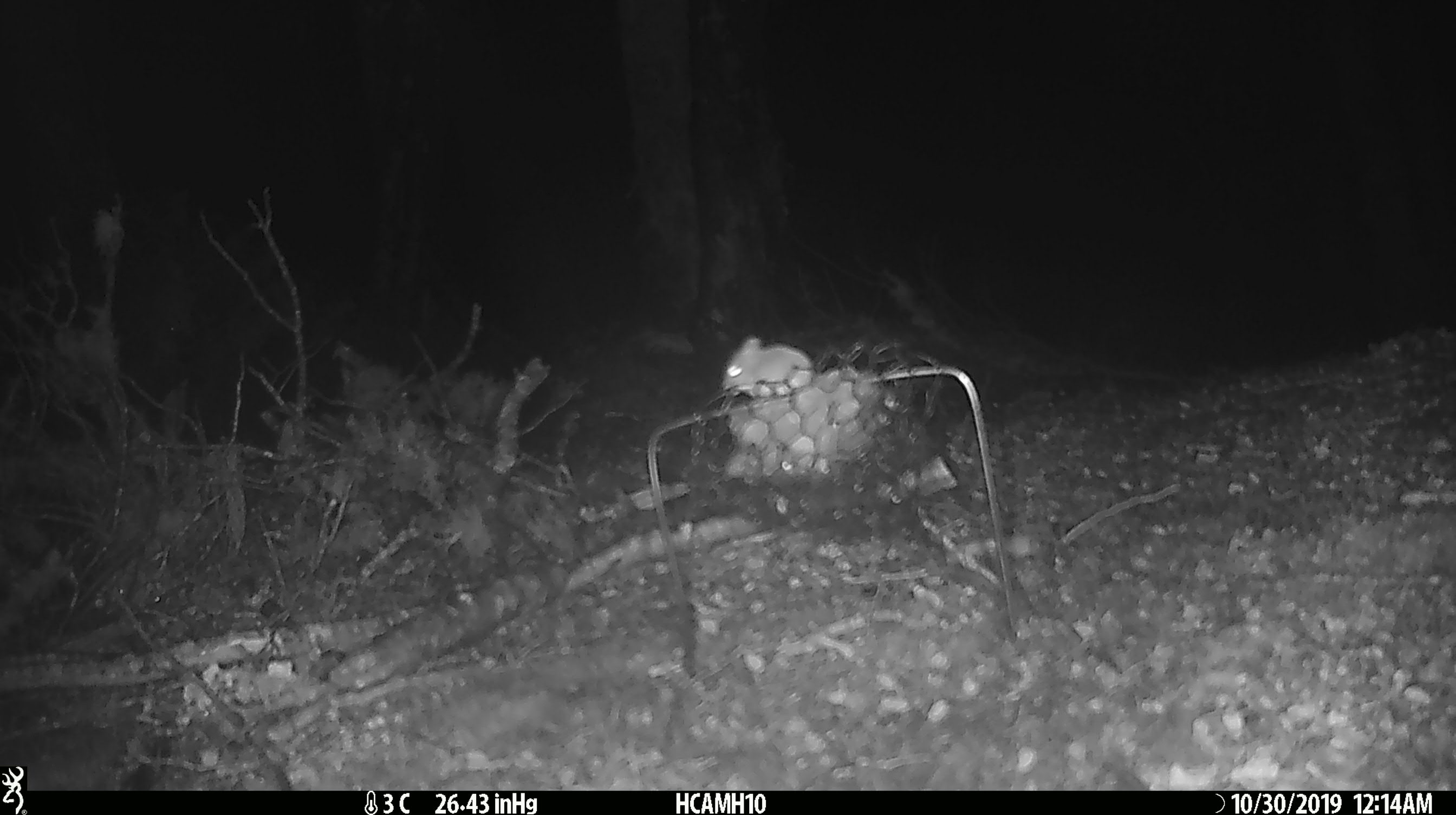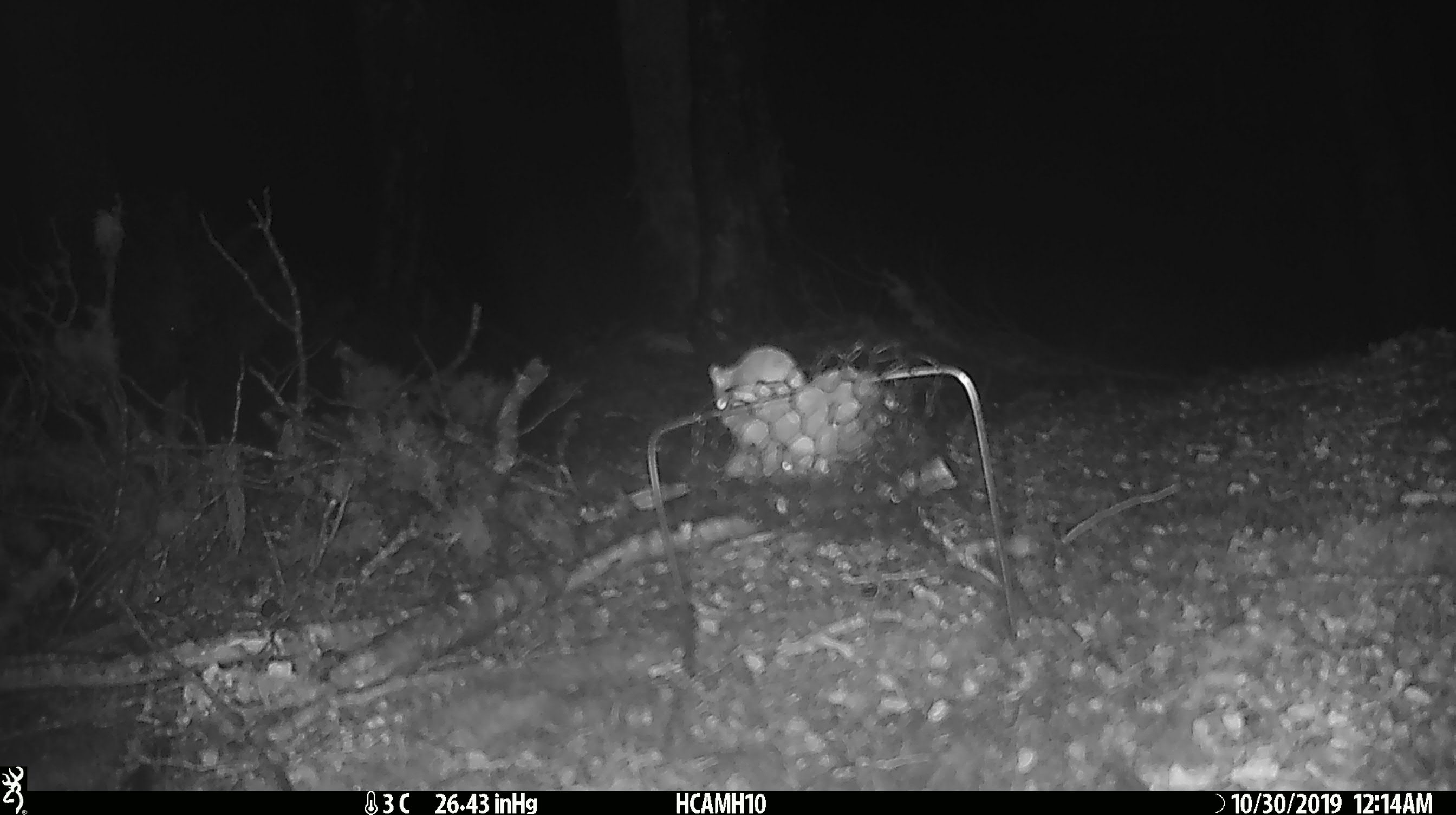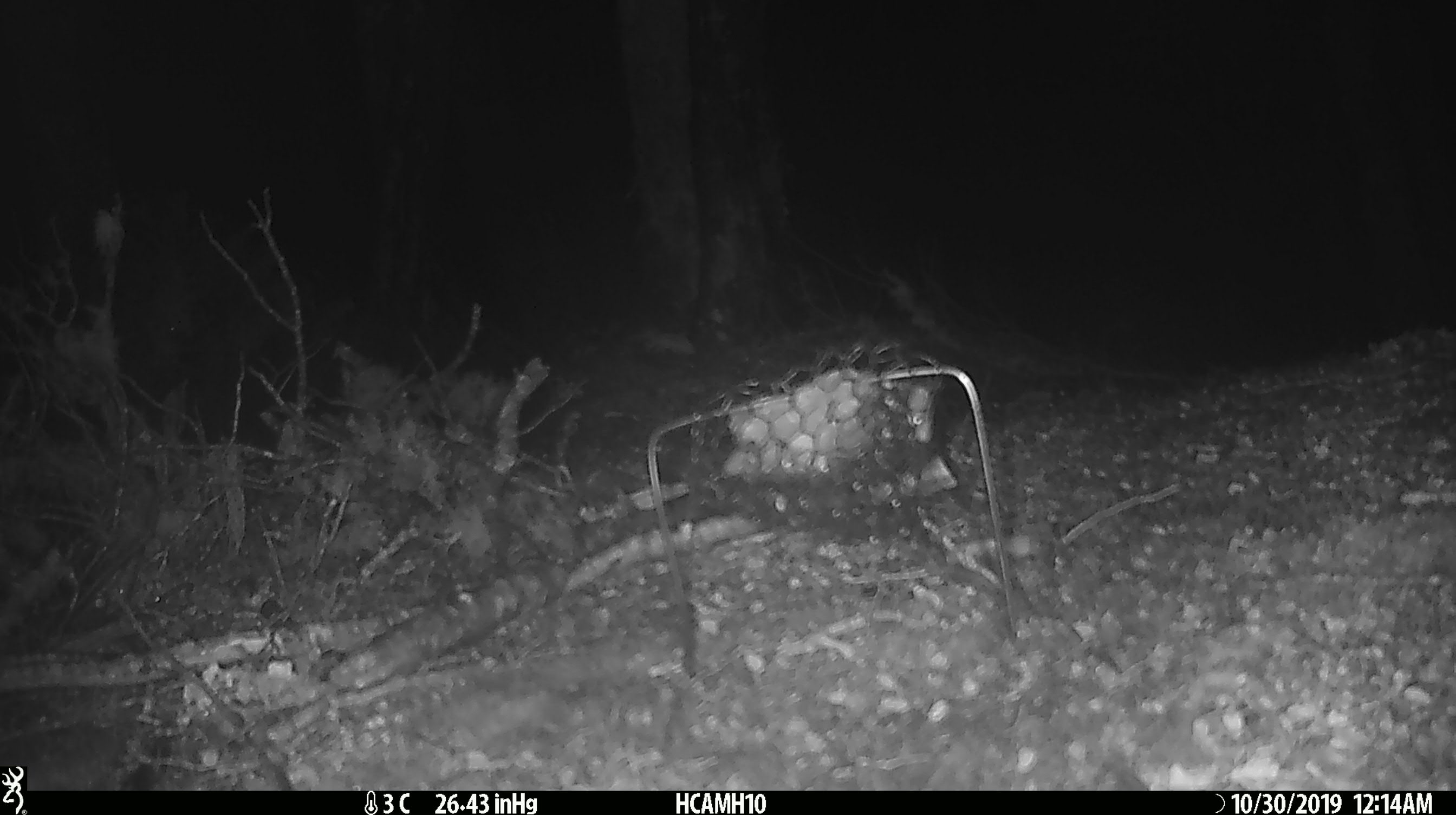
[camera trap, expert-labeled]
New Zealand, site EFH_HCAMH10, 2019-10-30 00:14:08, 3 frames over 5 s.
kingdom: Animalia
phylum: Chordata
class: Mammalia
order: Rodentia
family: Muridae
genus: Mus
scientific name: Mus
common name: mouse